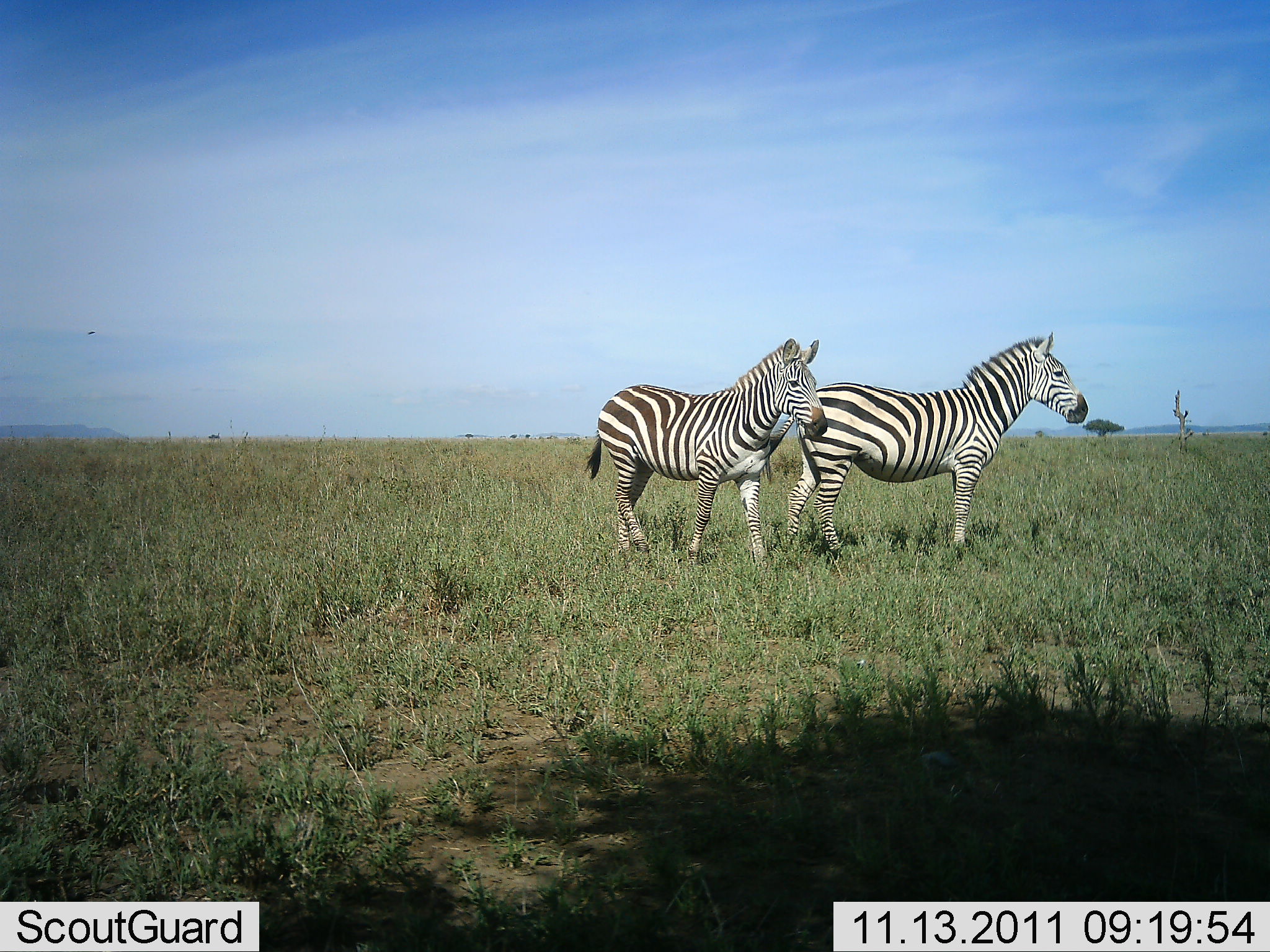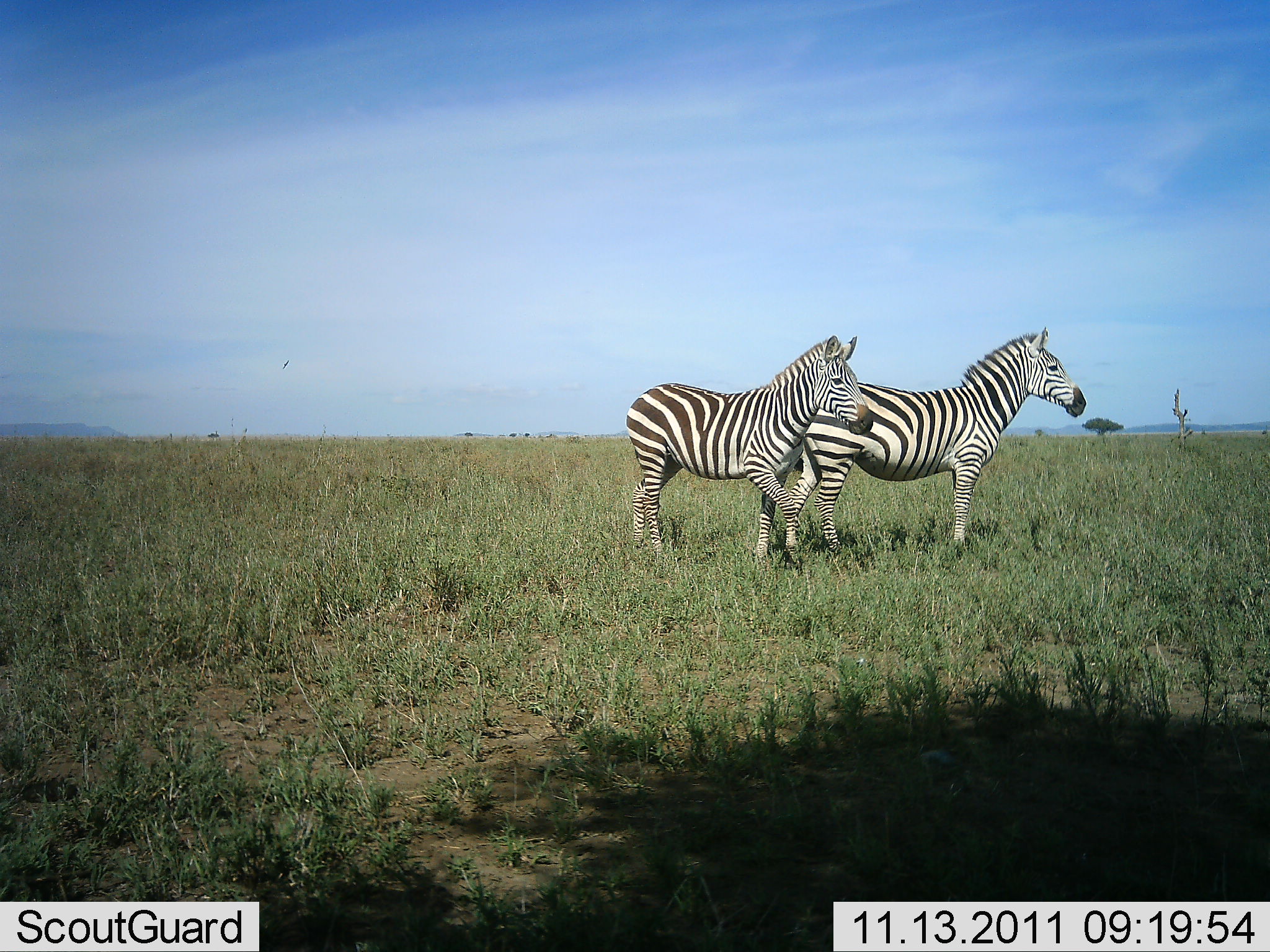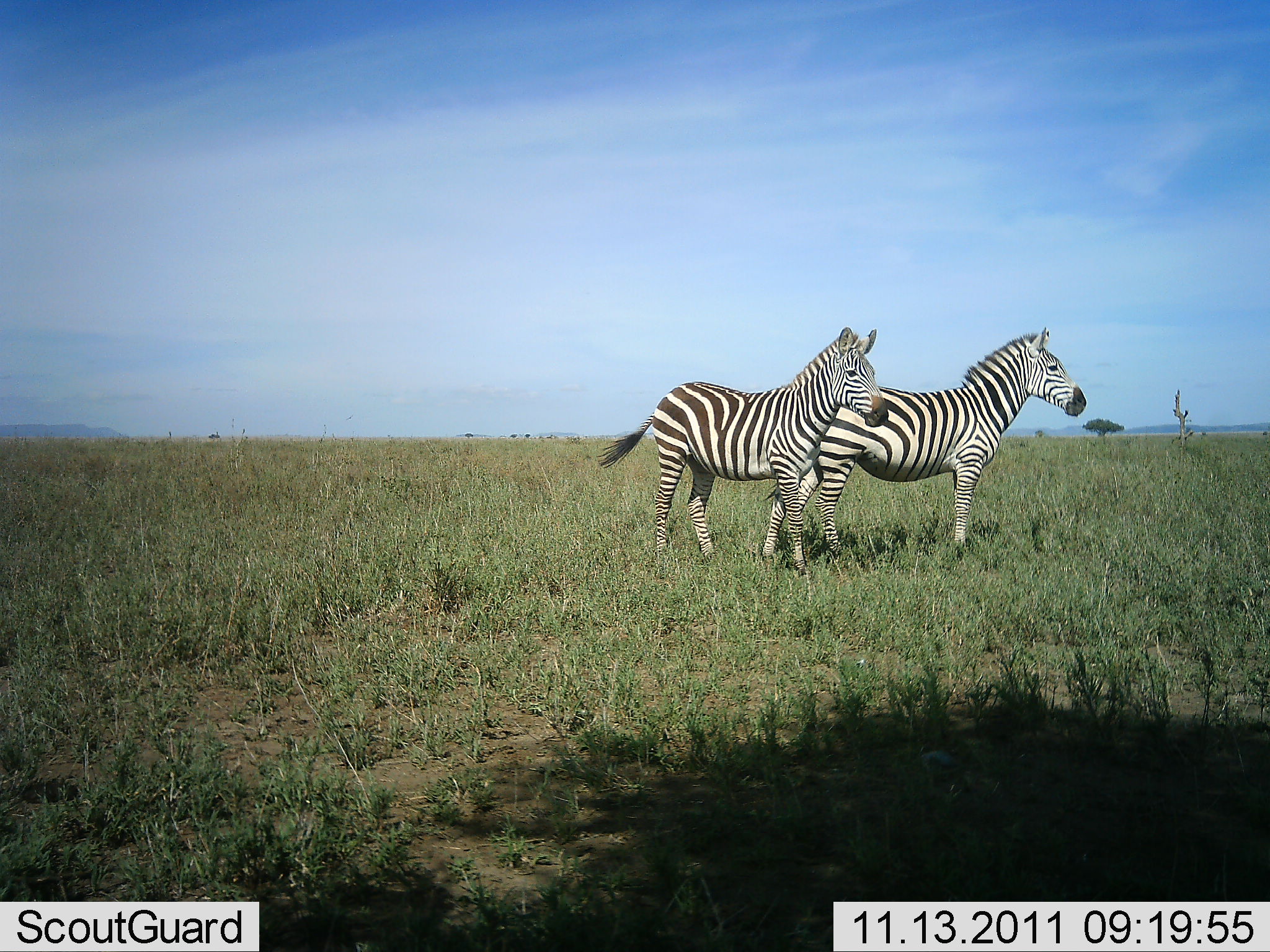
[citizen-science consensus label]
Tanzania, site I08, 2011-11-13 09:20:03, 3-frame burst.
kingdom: Animalia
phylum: Chordata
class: Mammalia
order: Perissodactyla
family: Equidae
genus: Equus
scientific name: Equus quagga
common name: plains zebra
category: zebra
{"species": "zebra (plains zebra) (Equus quagga)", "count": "2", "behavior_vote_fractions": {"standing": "73%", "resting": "0%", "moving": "55%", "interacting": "0%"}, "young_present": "9%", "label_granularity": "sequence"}